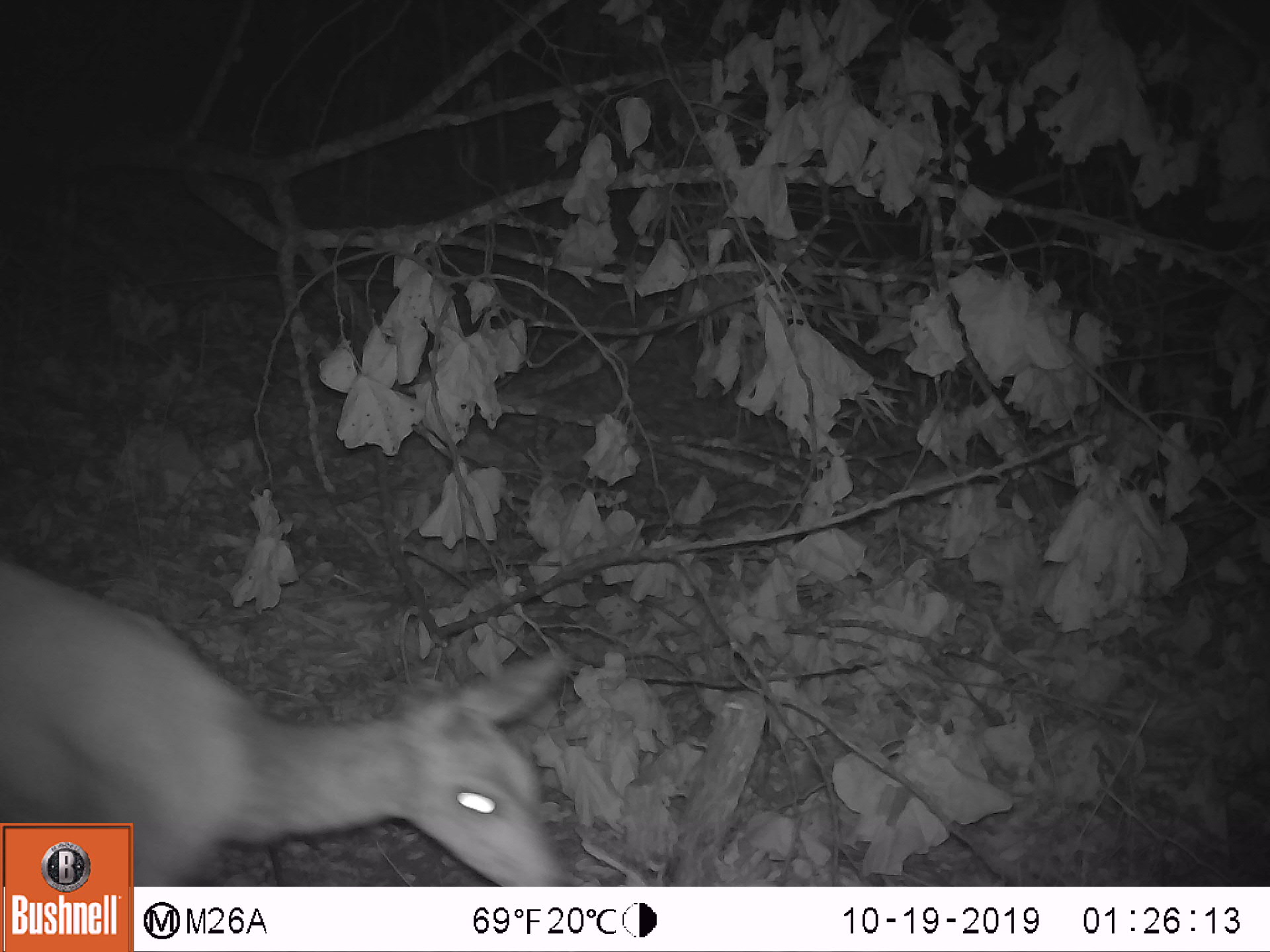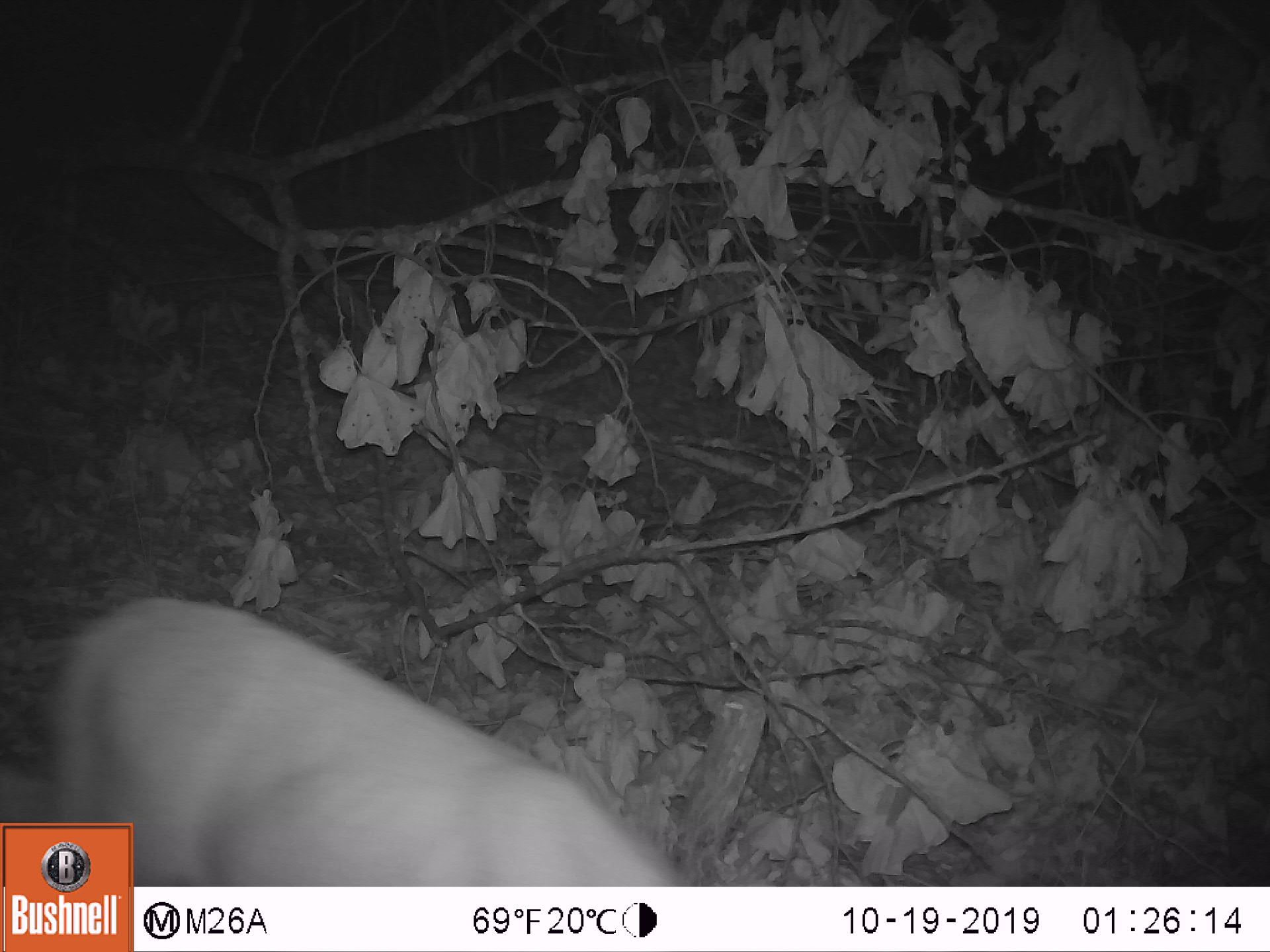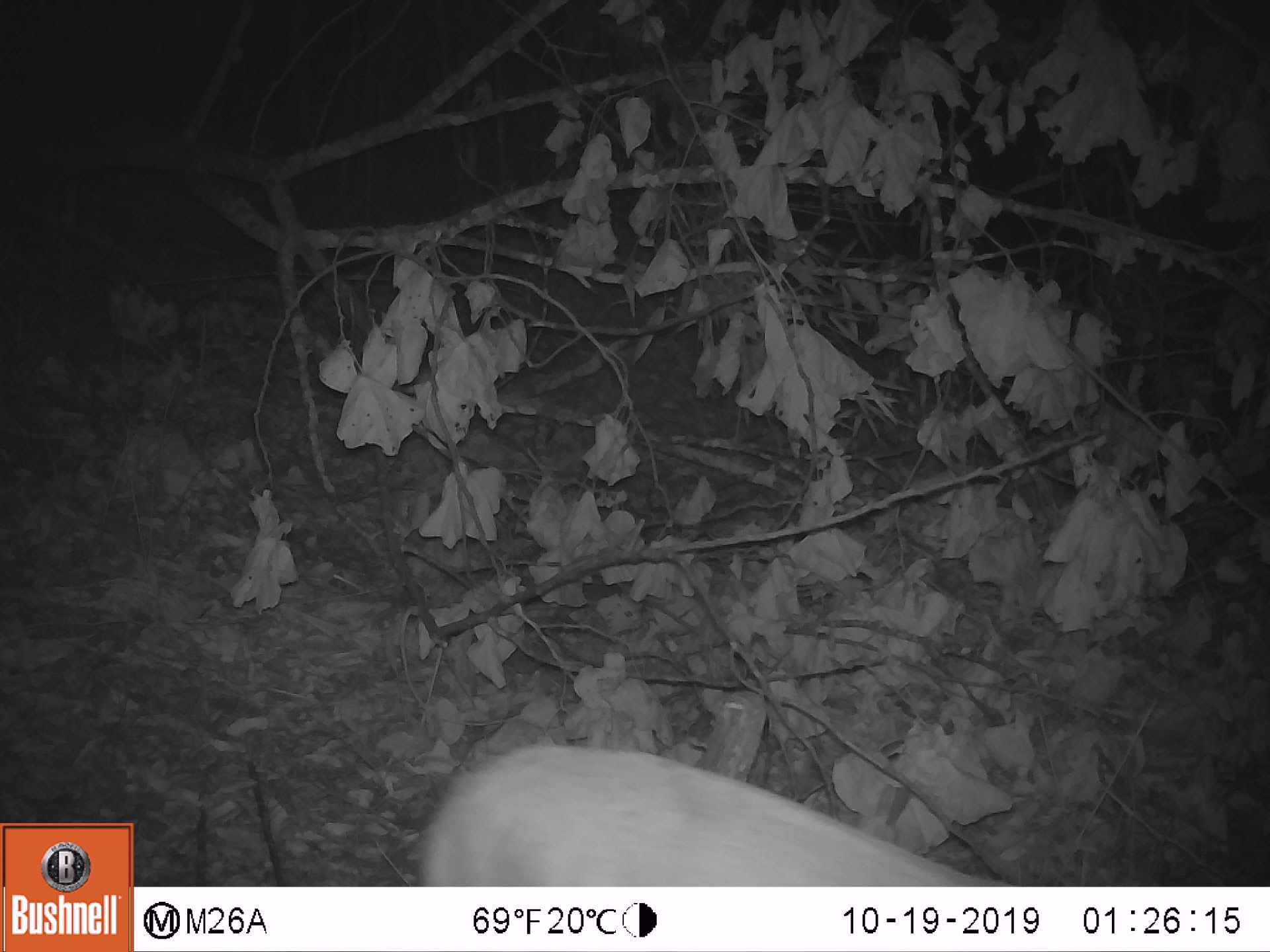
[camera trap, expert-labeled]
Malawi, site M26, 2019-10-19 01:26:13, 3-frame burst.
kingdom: Animalia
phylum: Chordata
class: Mammalia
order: Artiodactyla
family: Bovidae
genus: Tragelaphus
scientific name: Tragelaphus sylvaticus sylvaticus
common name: cape bushbuck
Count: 1.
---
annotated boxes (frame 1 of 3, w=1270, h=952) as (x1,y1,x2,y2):
cape bushbuck: (2,557,577,819)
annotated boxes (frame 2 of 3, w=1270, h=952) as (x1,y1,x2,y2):
cape bushbuck: (53,593,626,821)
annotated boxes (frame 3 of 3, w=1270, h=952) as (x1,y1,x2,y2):
cape bushbuck: (417,741,1015,883)